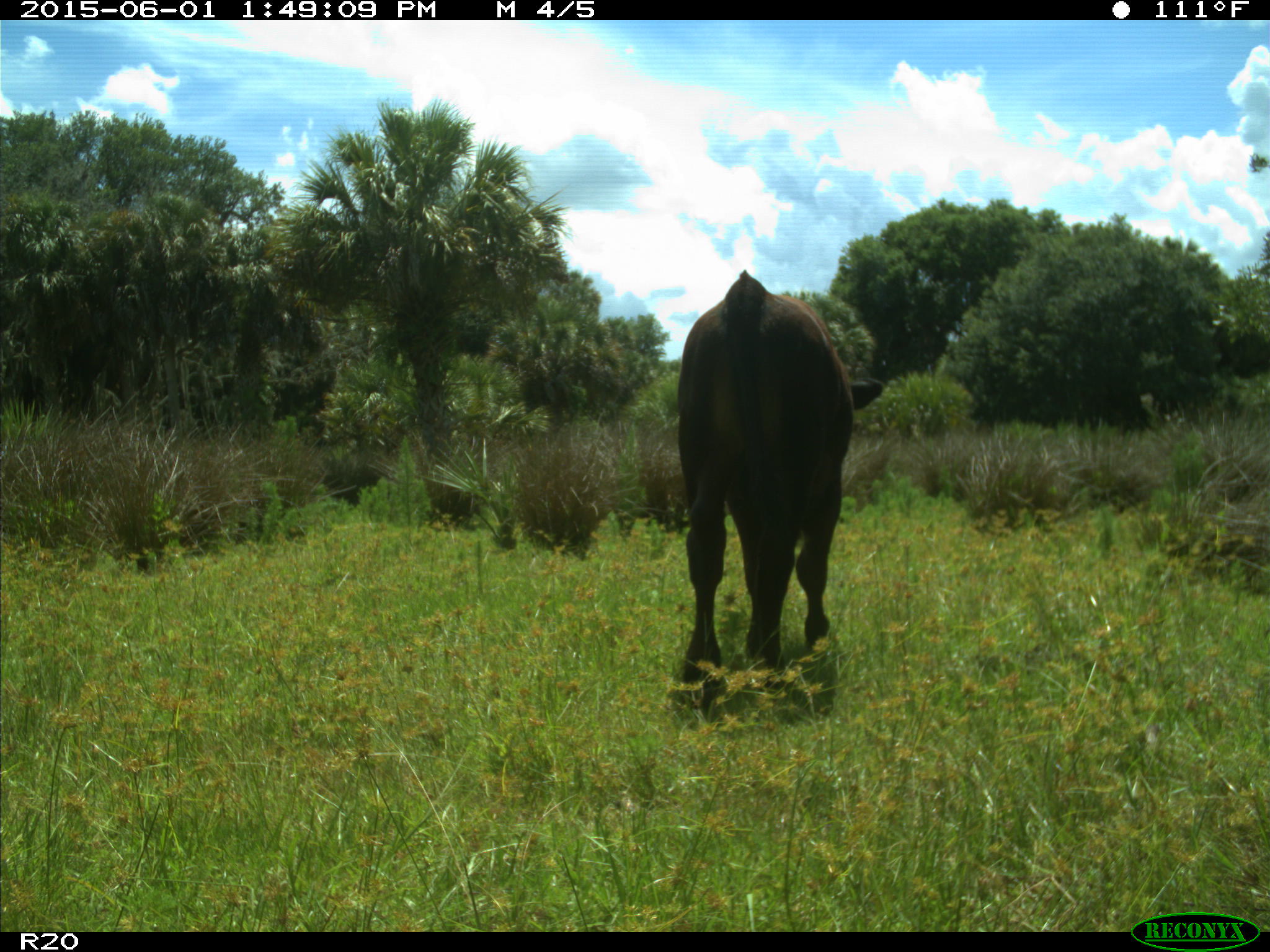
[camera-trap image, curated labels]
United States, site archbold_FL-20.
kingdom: Animalia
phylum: Chordata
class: Mammalia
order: Artiodactyla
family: Bovidae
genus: Bos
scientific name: Bos taurus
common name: domestic cow